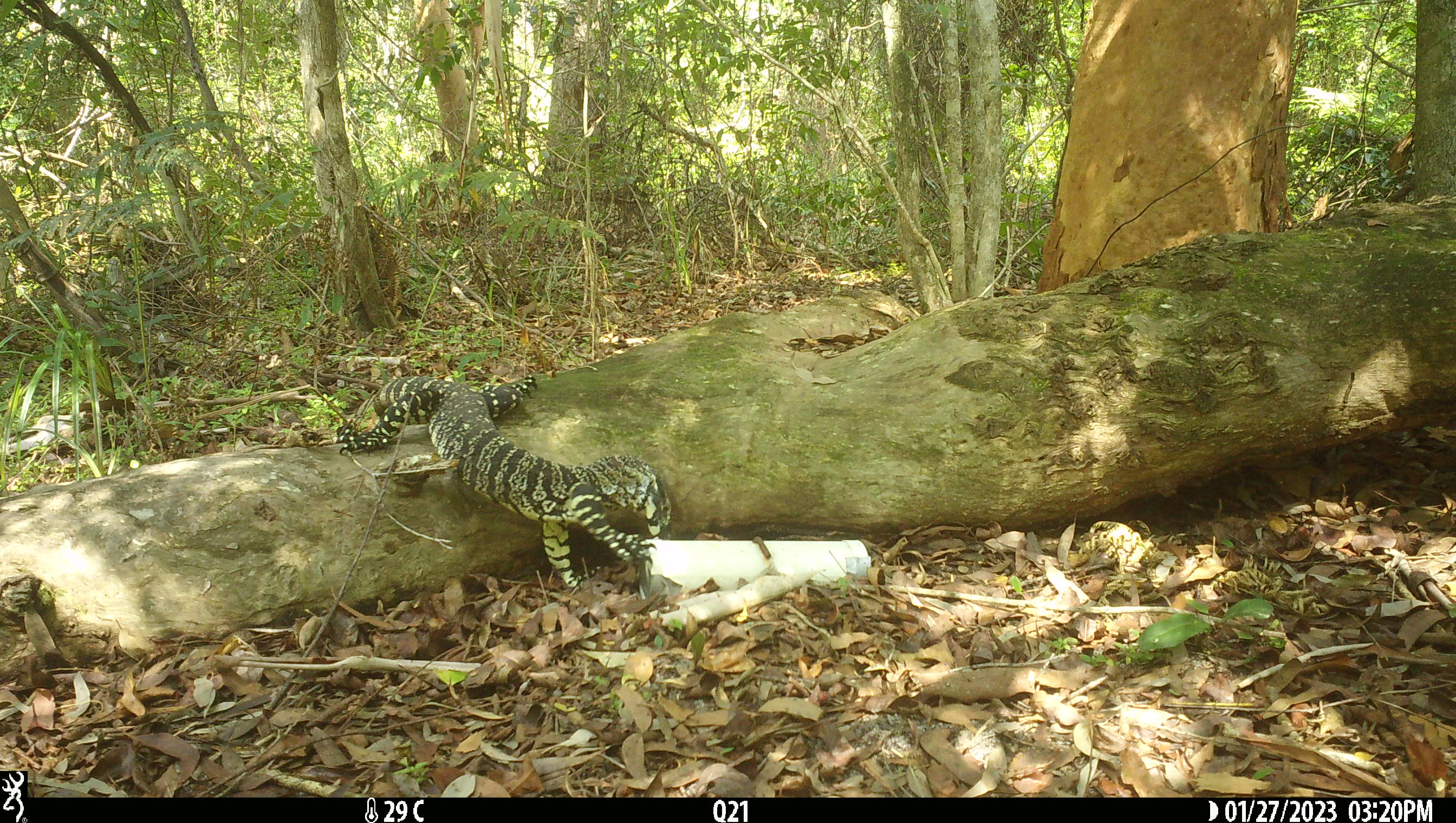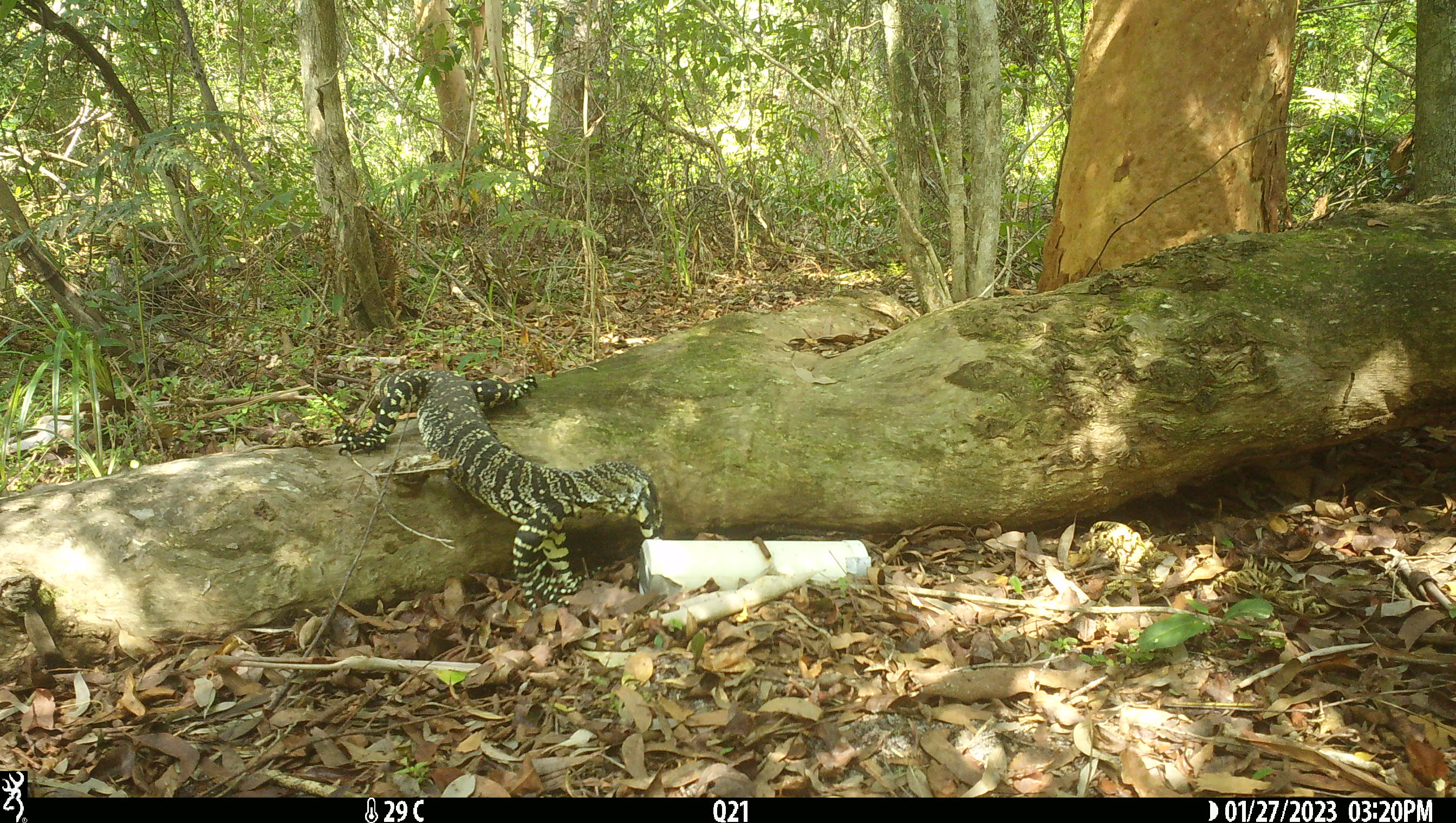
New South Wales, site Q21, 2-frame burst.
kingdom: Animalia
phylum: Chordata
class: Reptilia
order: Squamata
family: Varanidae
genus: Varanus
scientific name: Varanus varius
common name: lace monitor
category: goanna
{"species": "goanna (lace monitor) (Varanus varius)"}